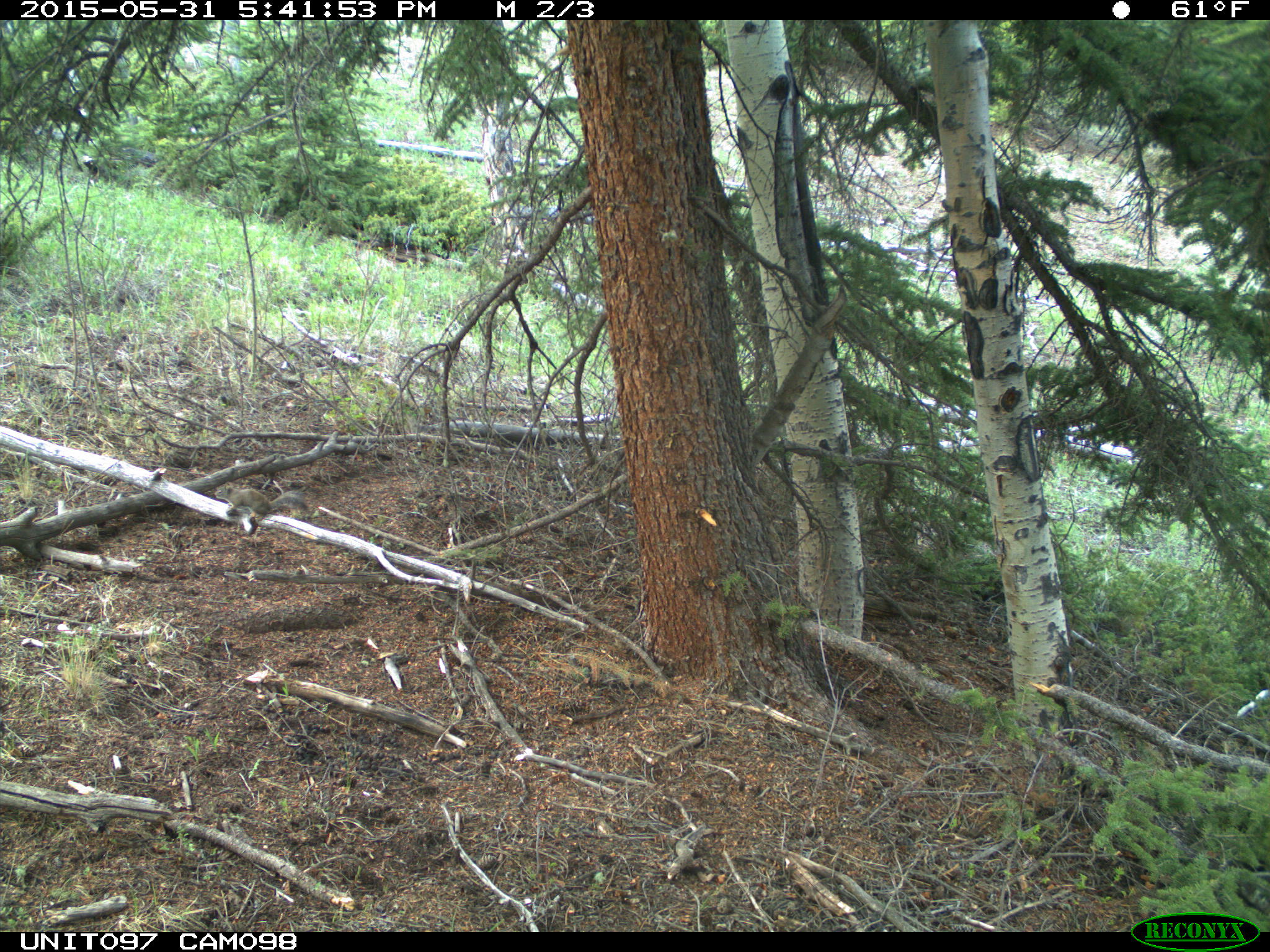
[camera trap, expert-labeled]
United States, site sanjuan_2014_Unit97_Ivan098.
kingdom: Animalia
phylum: Chordata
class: Mammalia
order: Rodentia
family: Sciuridae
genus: Tamiasciurus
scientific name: Tamiasciurus hudsonicus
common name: american red squirrel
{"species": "Tamiasciurus hudsonicus (american red squirrel)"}